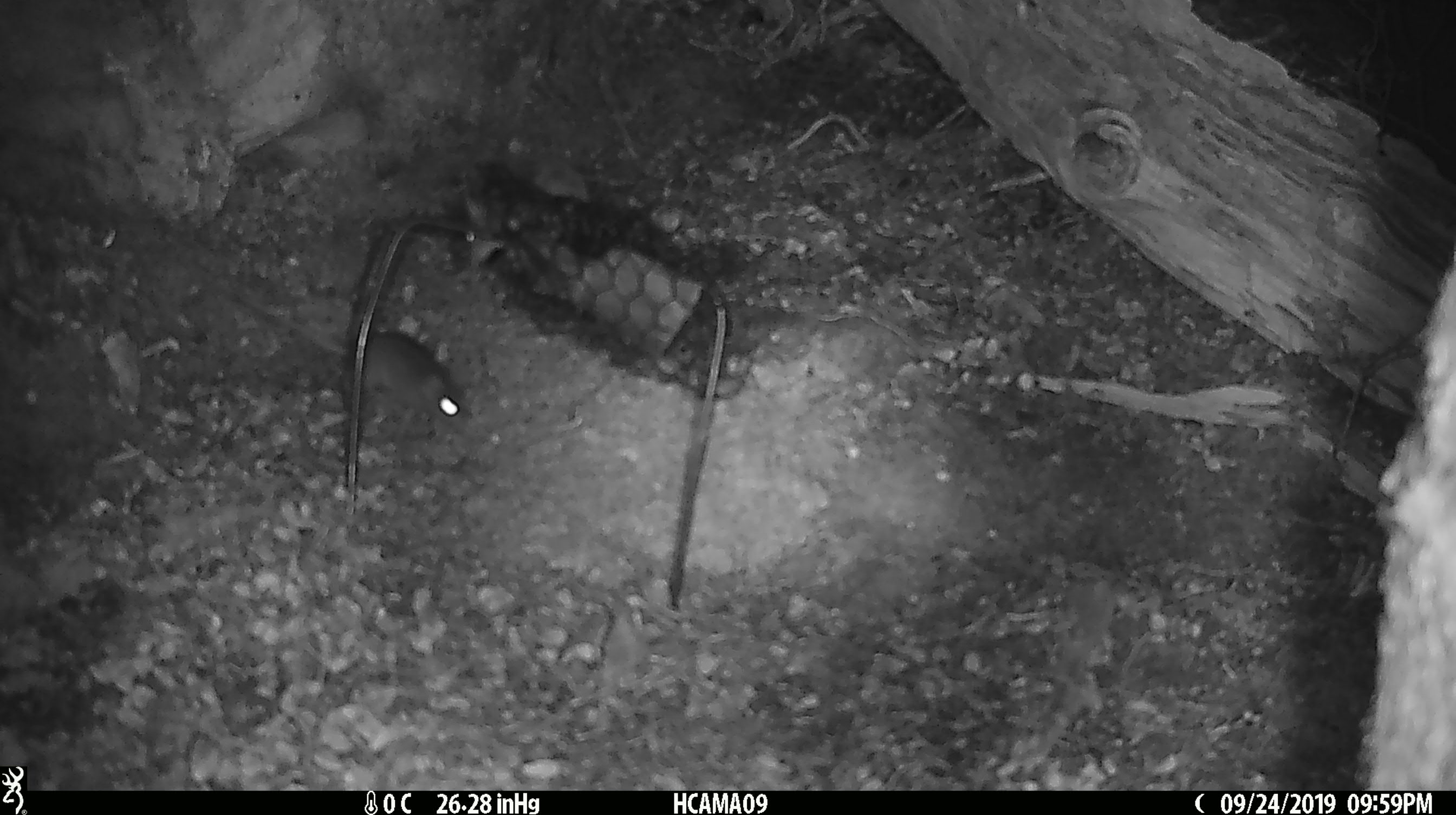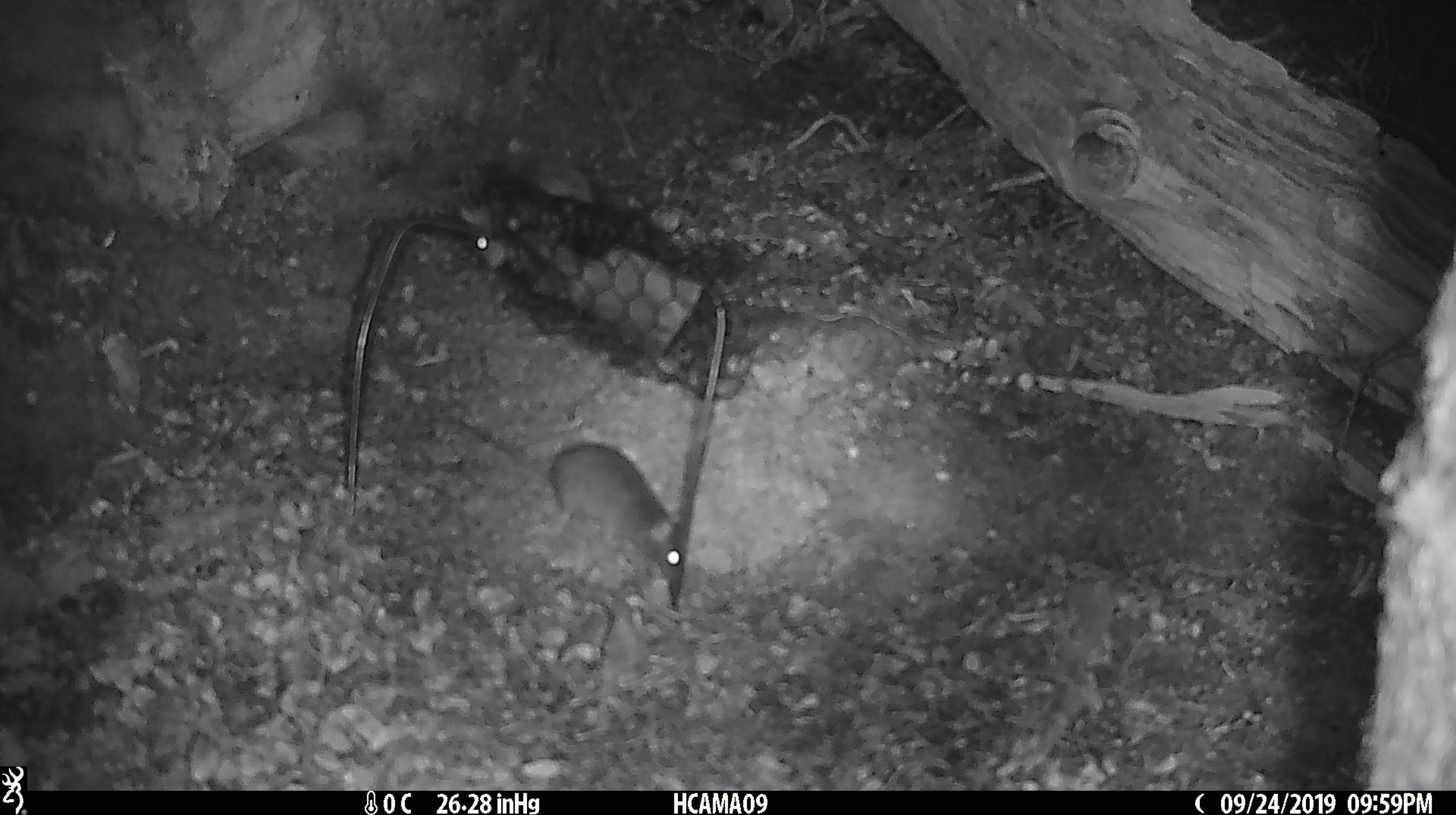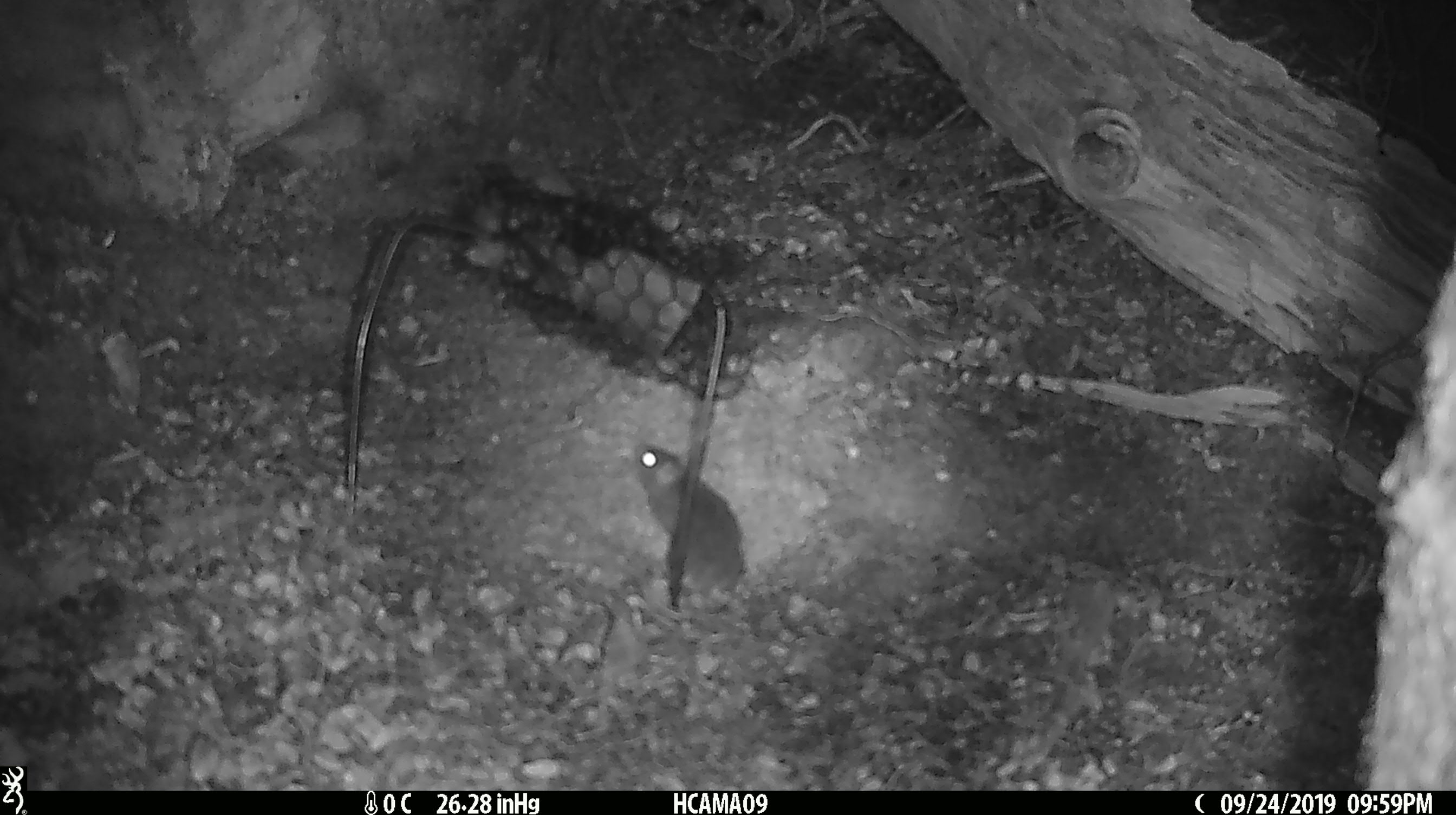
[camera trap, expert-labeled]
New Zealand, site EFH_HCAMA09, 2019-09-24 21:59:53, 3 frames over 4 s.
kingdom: Animalia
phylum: Chordata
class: Mammalia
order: Rodentia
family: Muridae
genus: Mus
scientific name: Mus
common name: mouse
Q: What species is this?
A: Mouse (Mus).